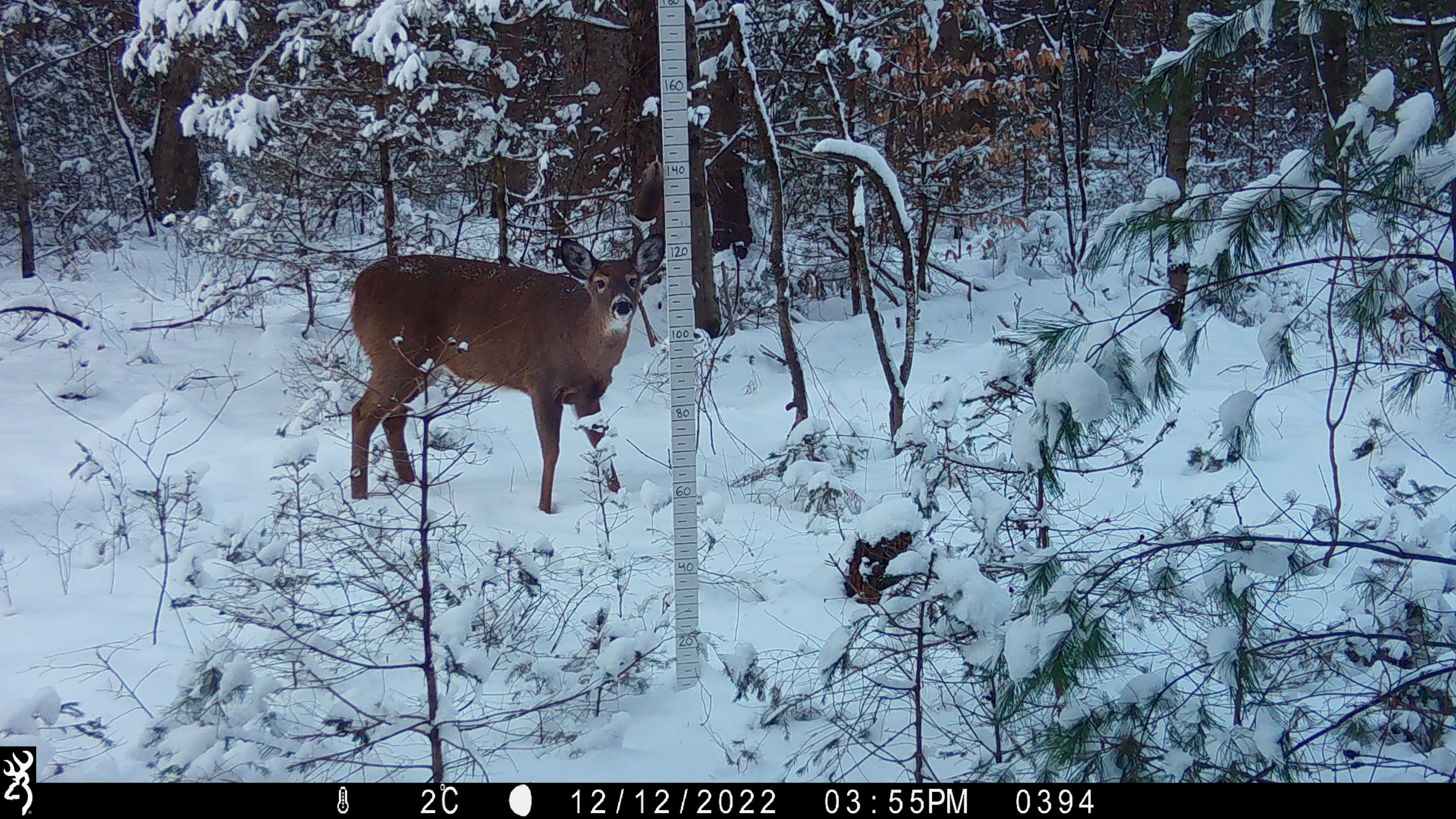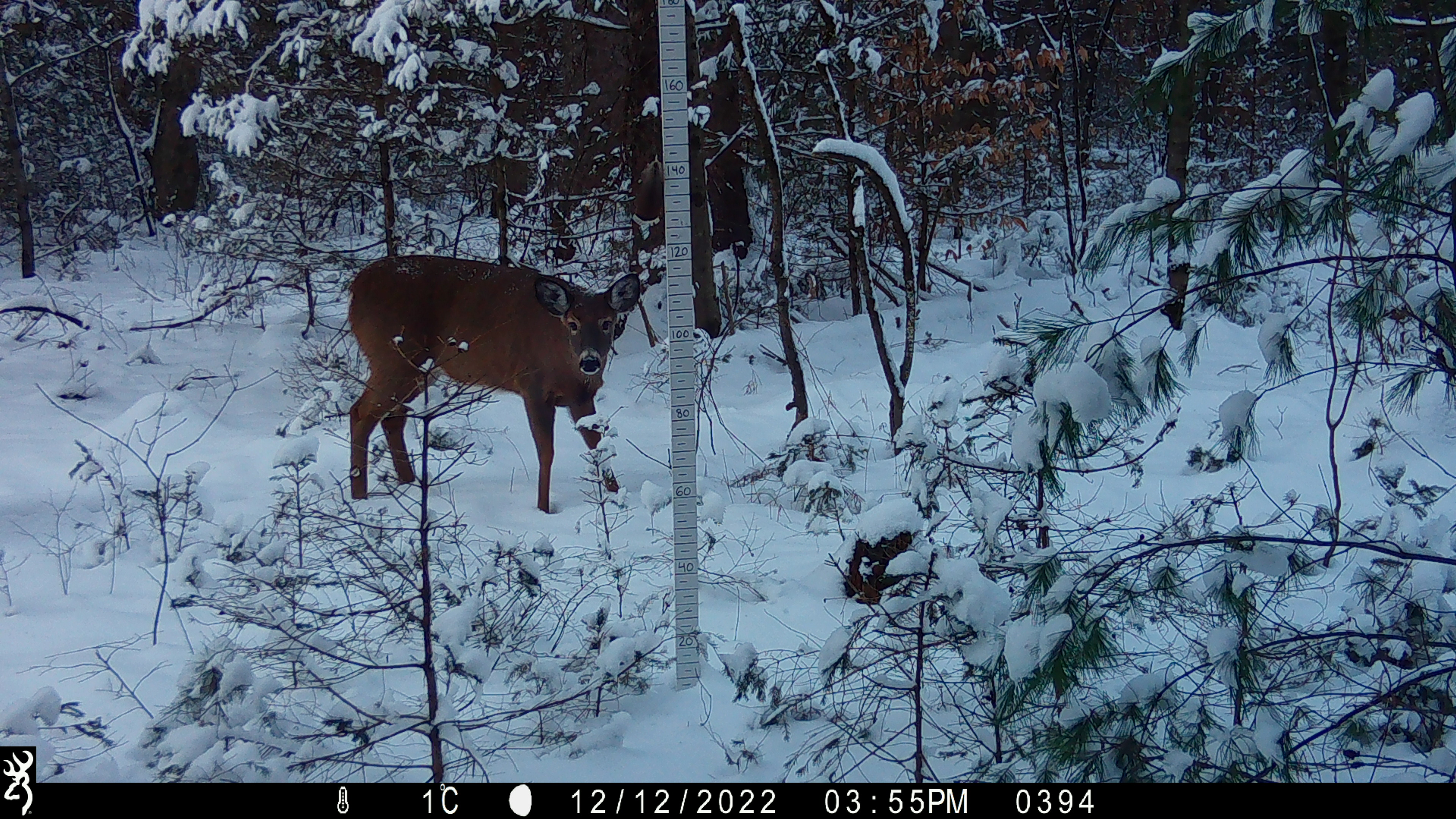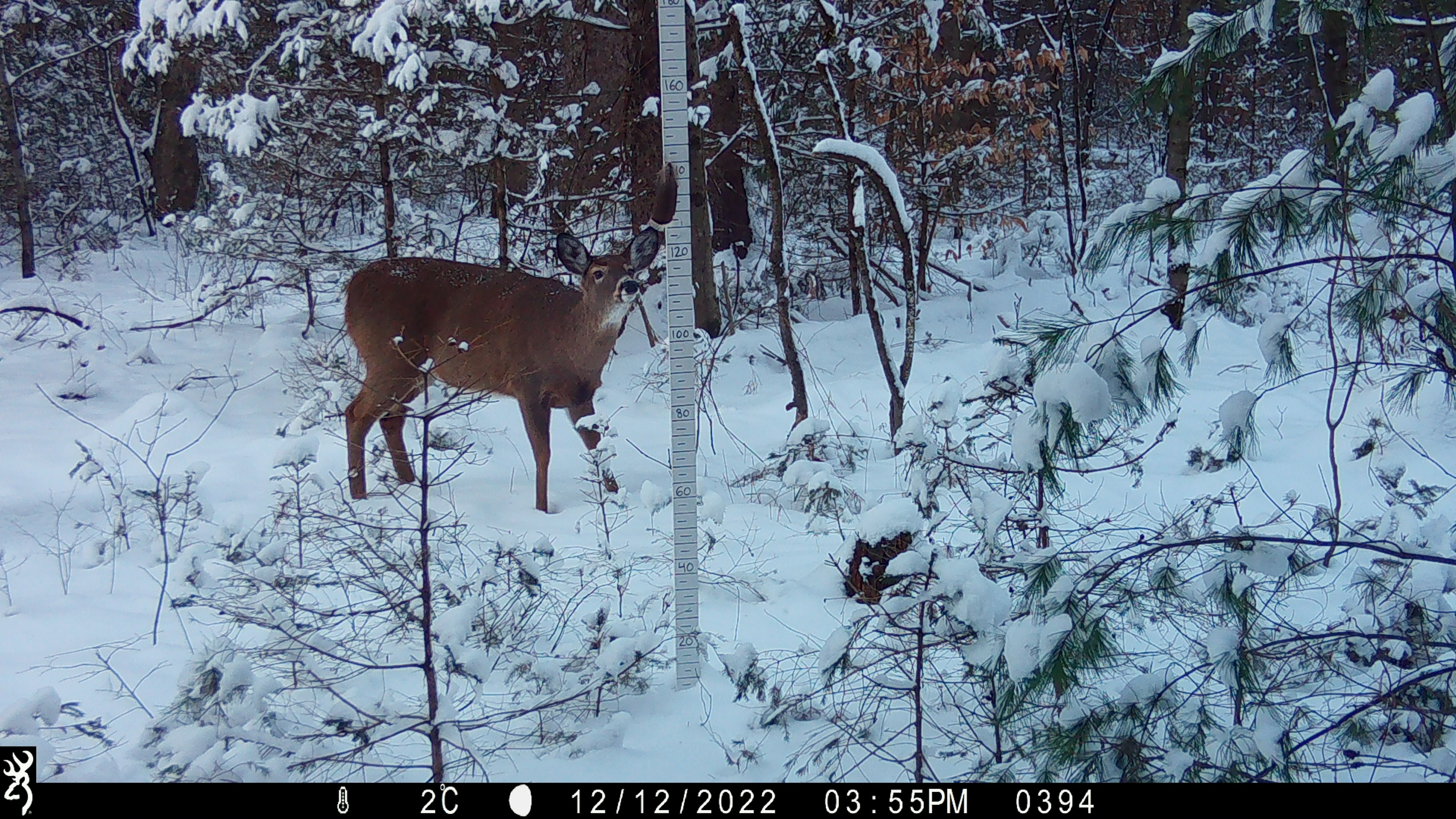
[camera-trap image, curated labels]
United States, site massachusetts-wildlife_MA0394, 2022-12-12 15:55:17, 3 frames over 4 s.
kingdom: Animalia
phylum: Chordata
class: Mammalia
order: Artiodactyla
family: Cervidae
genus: Odocoileus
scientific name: Odocoileus virginianus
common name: white-tailed deer